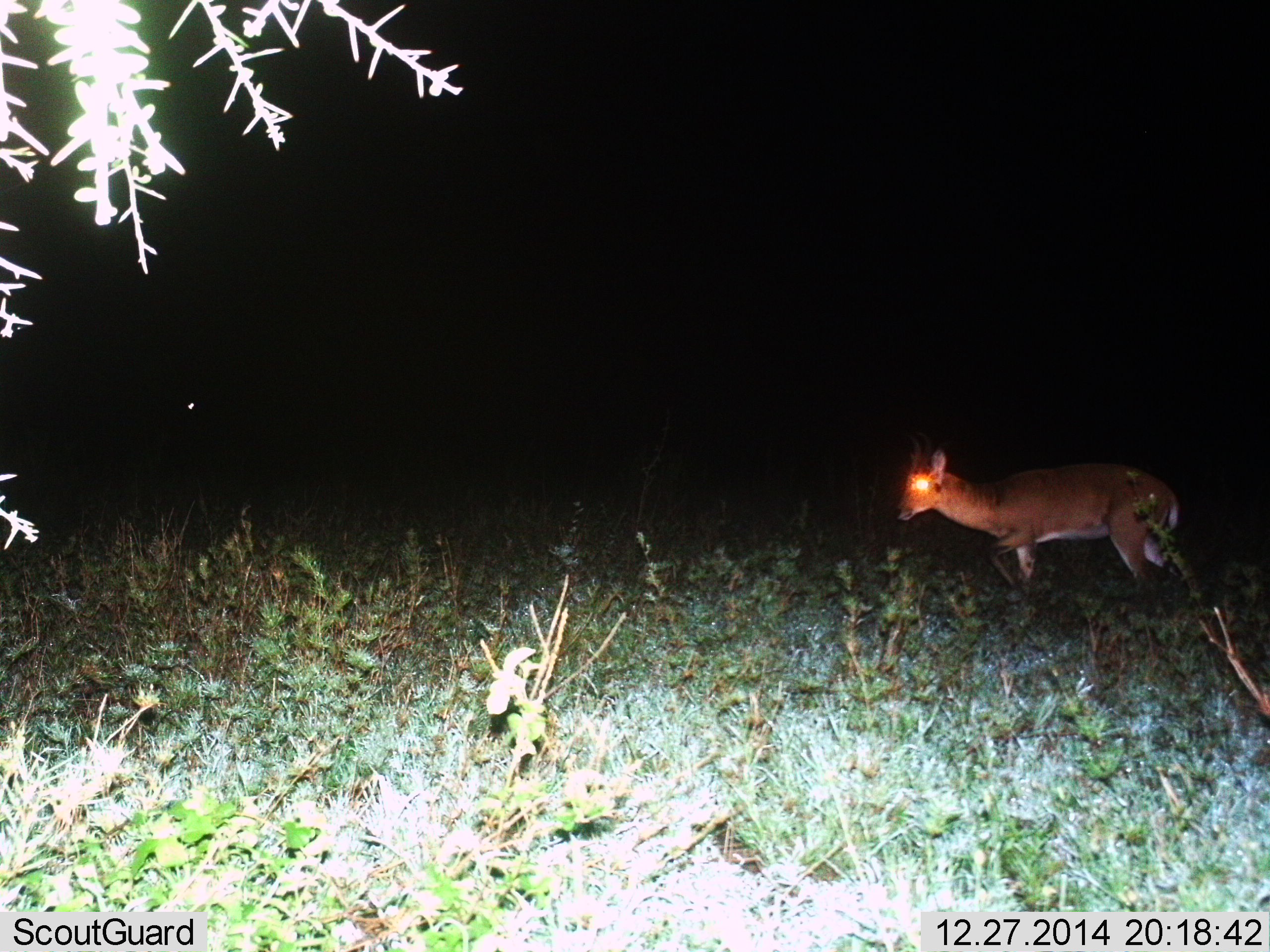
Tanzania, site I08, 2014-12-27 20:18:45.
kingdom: Animalia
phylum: Chordata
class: Mammalia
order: Artiodactyla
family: Bovidae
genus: Redunca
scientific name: Redunca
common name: reedbuck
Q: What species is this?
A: Reedbuck (Redunca).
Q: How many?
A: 1.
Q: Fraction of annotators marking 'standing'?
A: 14%.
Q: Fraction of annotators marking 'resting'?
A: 0%.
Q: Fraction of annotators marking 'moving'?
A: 86%.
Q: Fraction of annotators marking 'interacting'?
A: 0%.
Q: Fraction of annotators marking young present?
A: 0%.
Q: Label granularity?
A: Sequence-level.